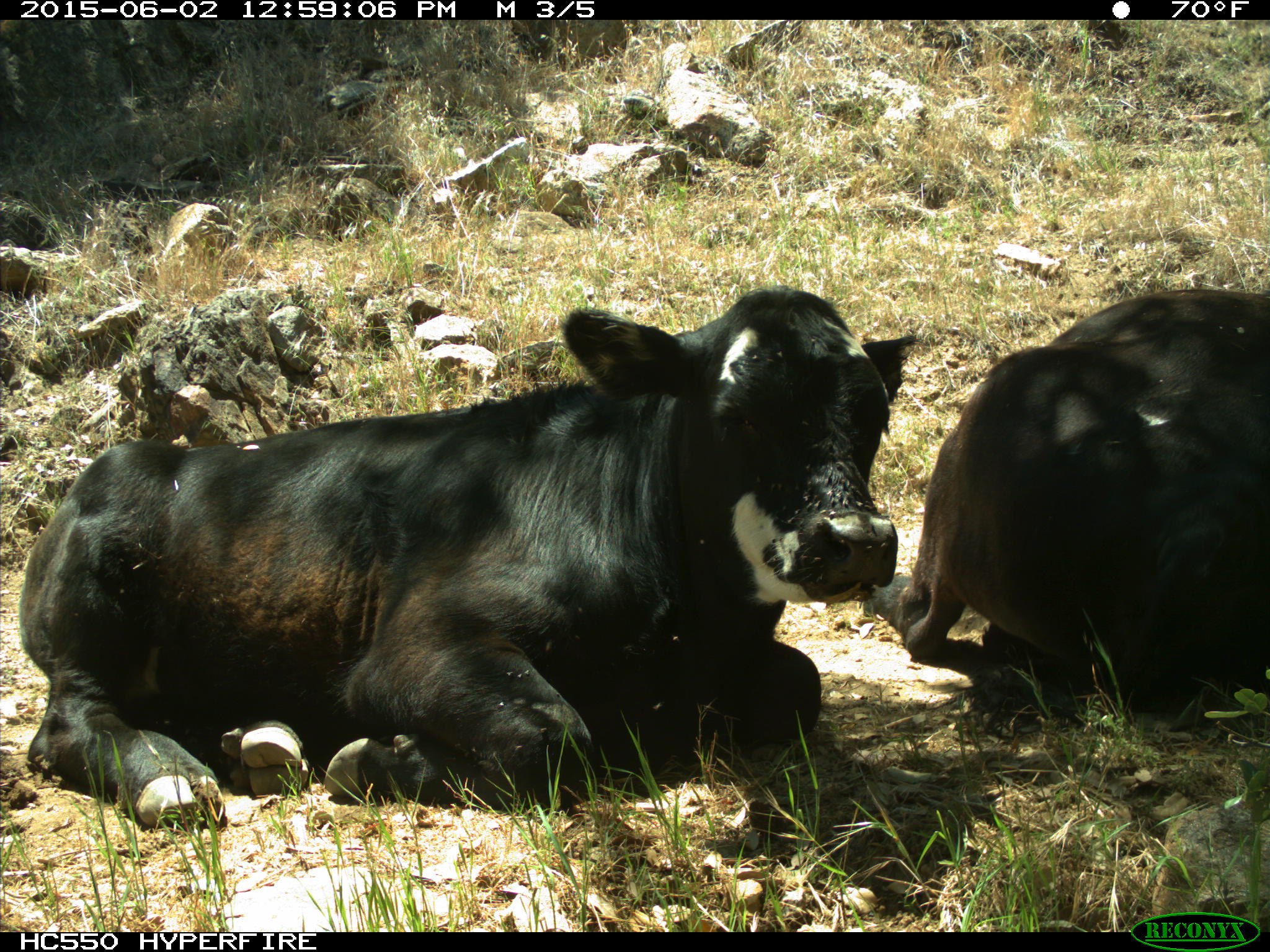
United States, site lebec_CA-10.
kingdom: Animalia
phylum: Chordata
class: Mammalia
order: Artiodactyla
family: Bovidae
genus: Bos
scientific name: Bos taurus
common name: domestic cow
Bos taurus (domestic cow).